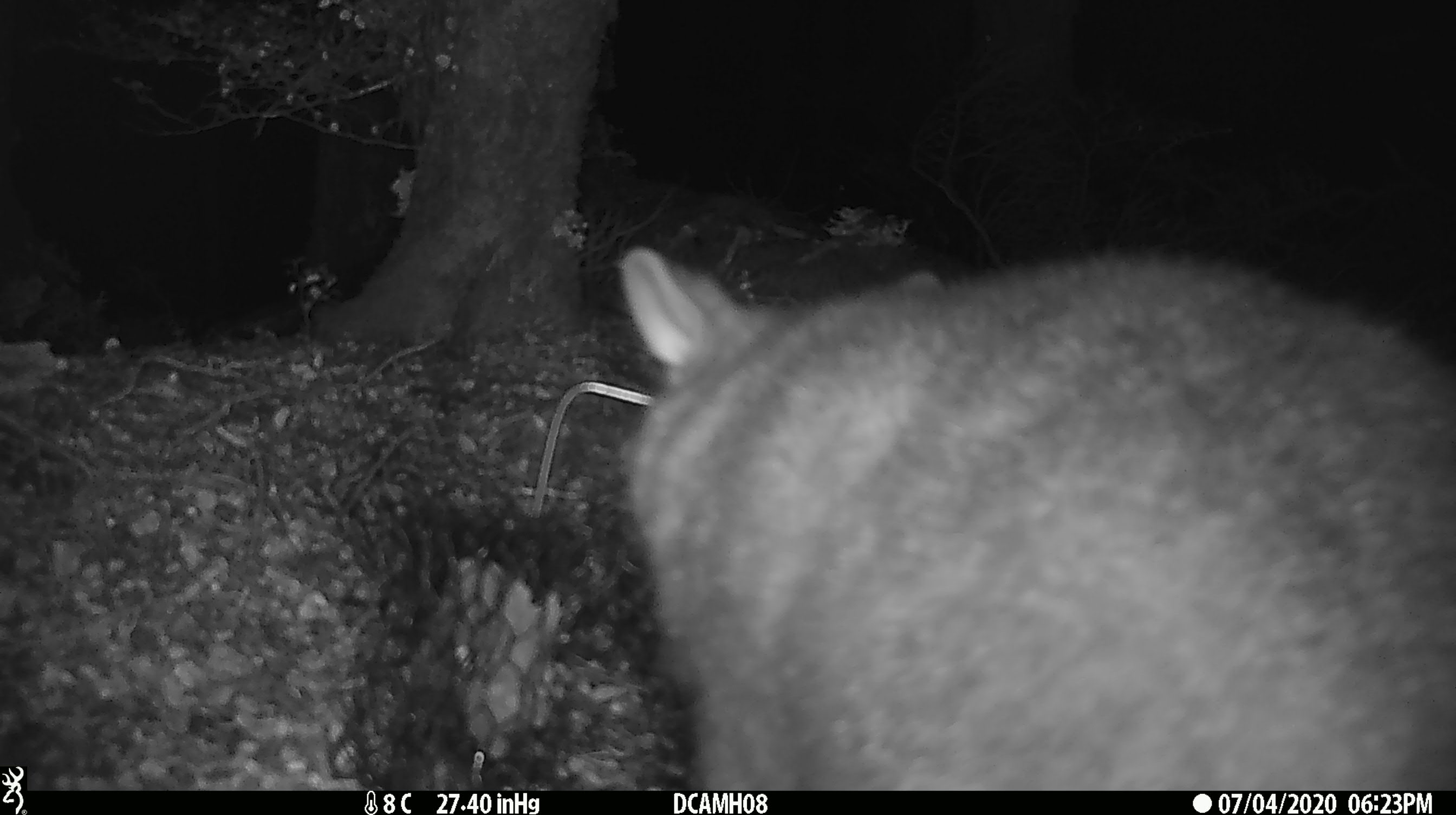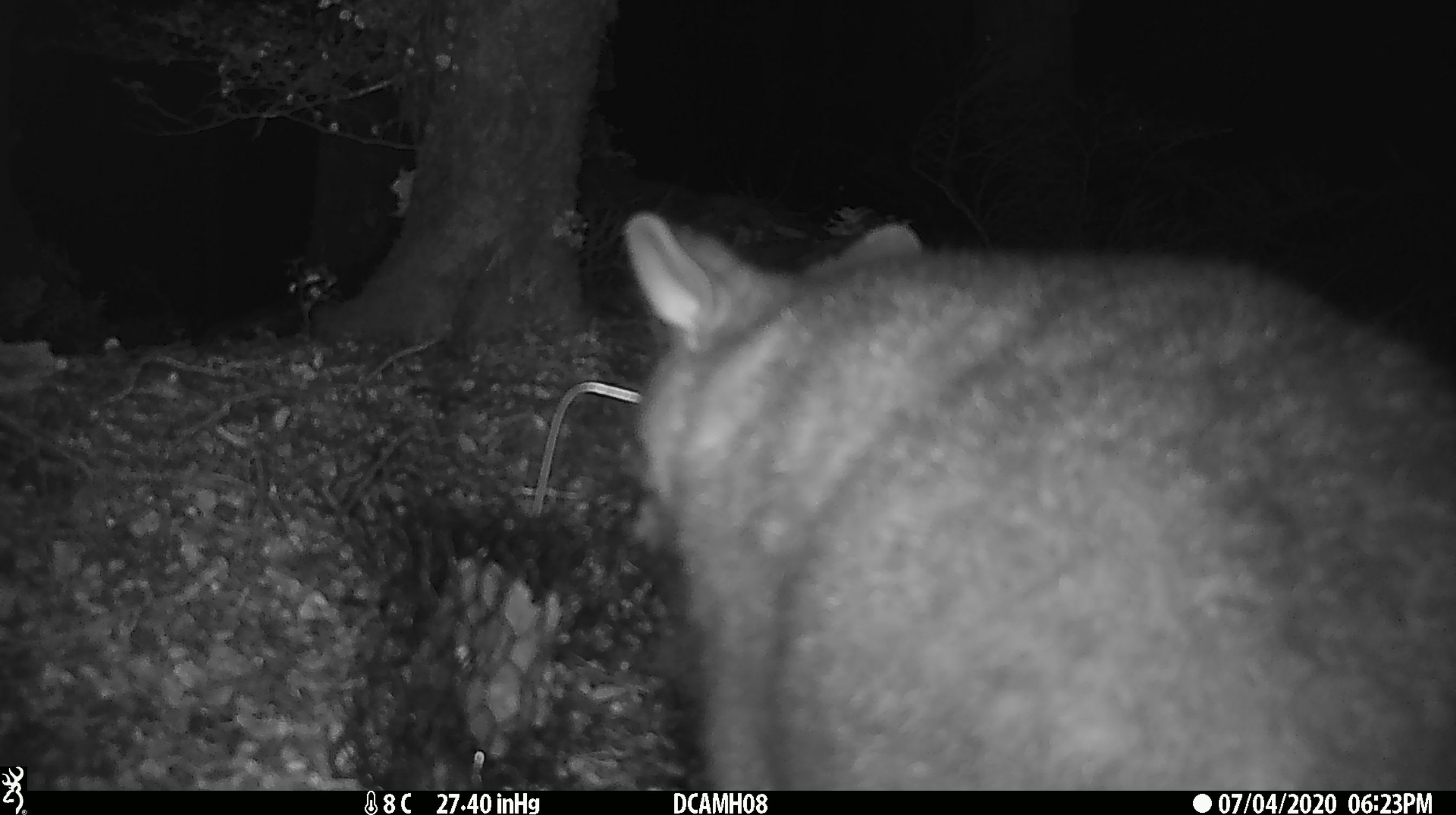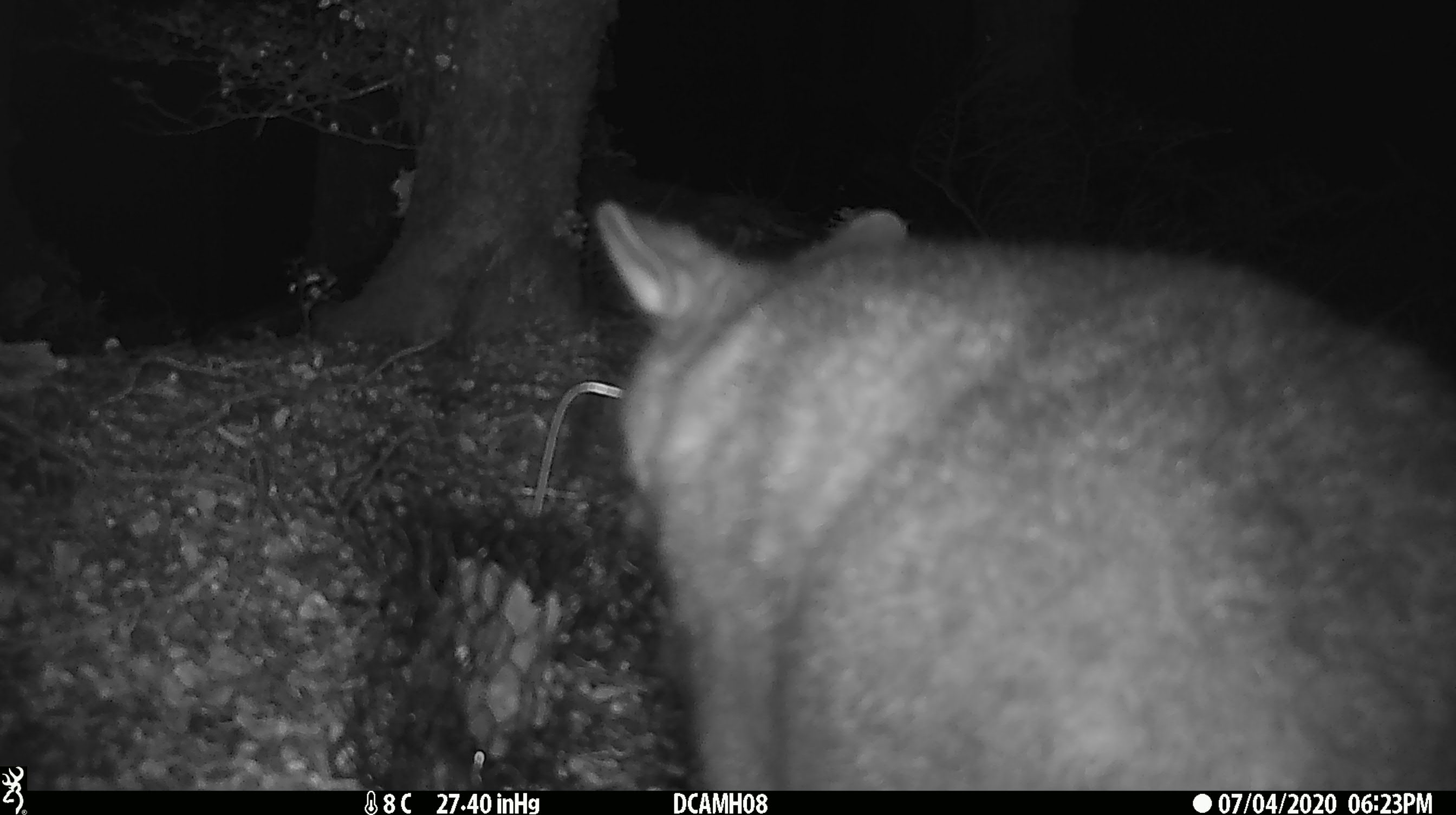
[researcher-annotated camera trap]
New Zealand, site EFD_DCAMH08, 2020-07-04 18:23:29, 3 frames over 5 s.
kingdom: Animalia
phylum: Chordata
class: Mammalia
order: Diprotodontia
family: Phalangeridae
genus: Trichosurus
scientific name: Trichosurus vulpecula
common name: common brushtail possum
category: possum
Possum (common brushtail possum) (Trichosurus vulpecula).